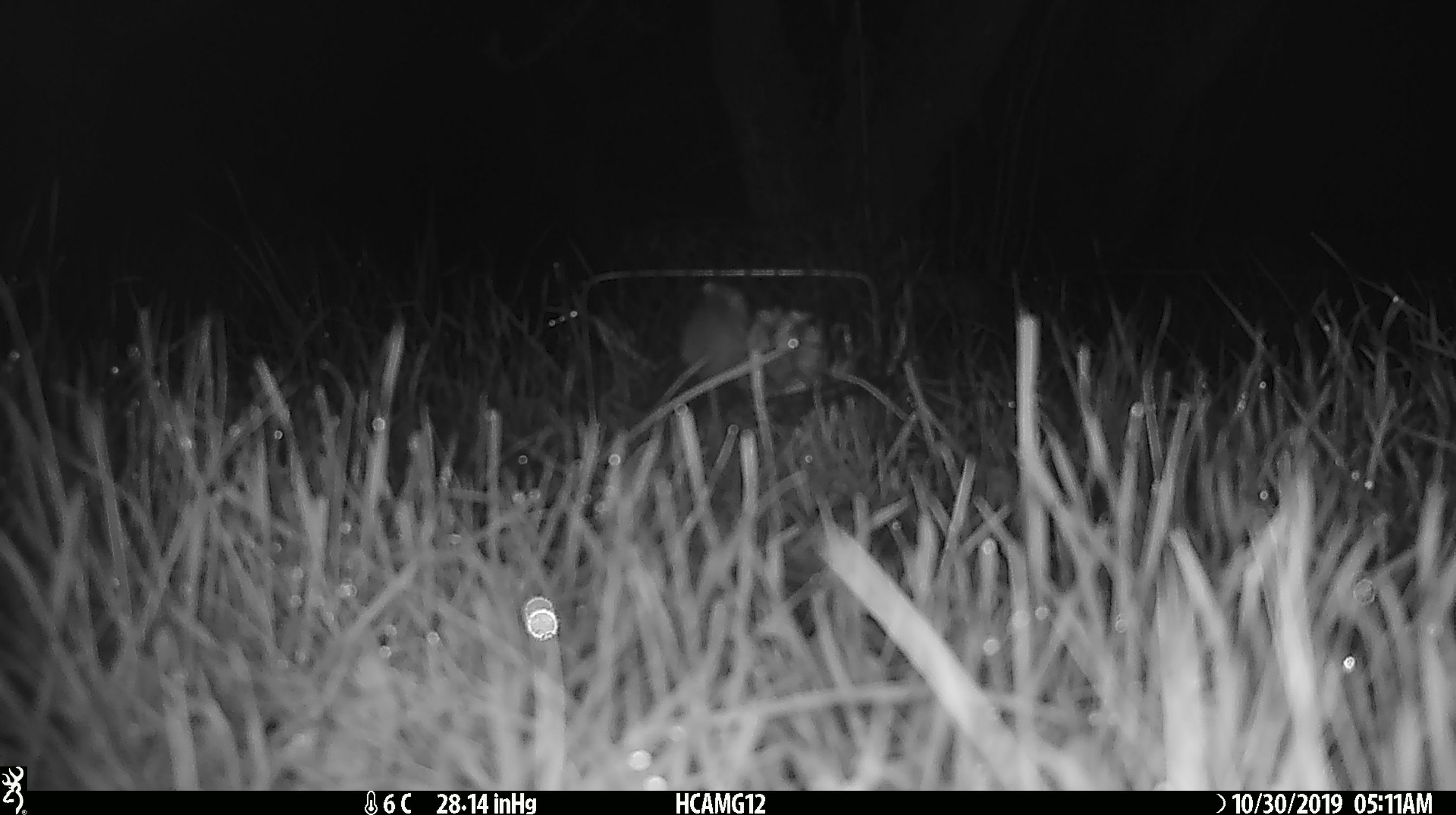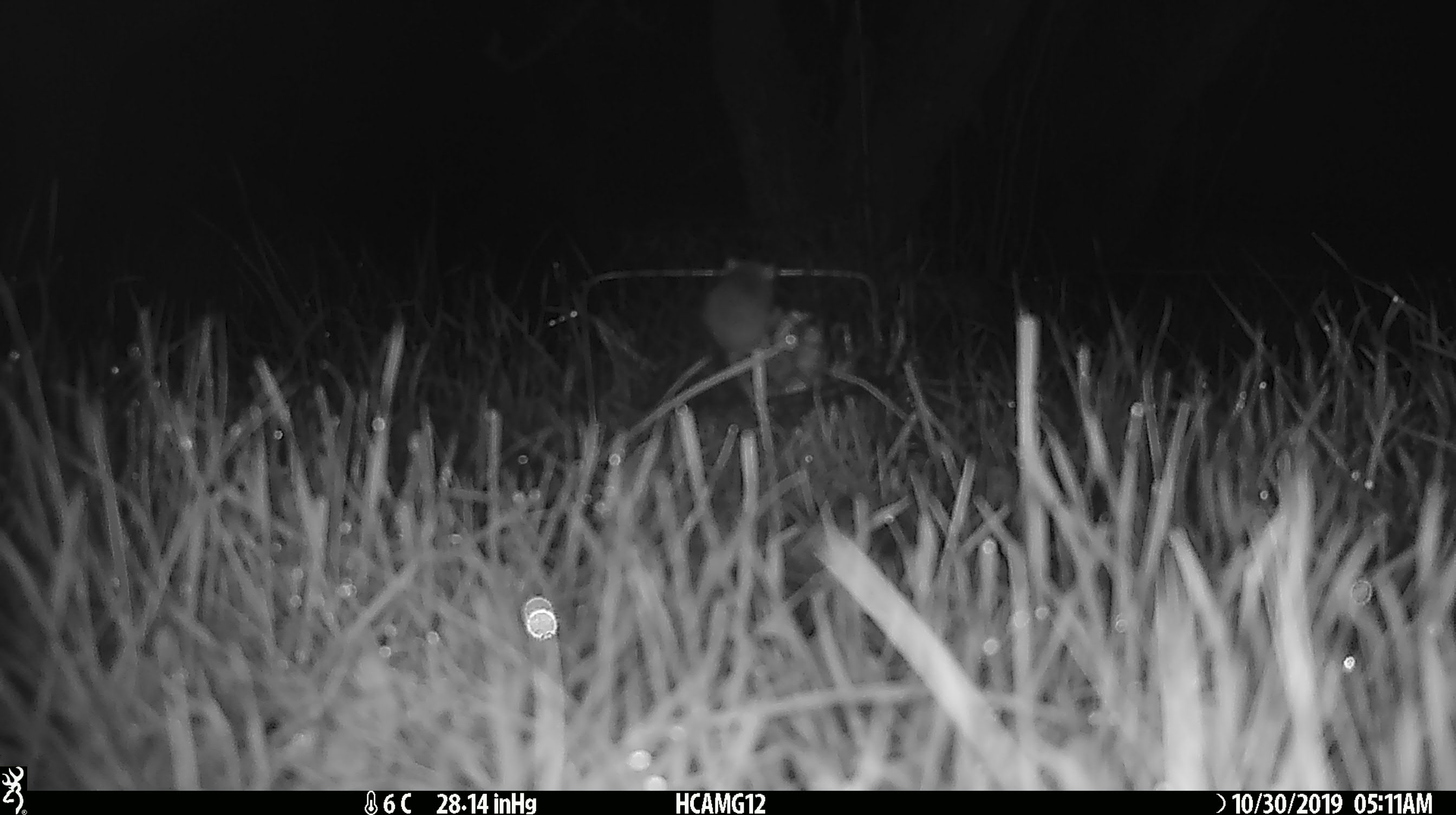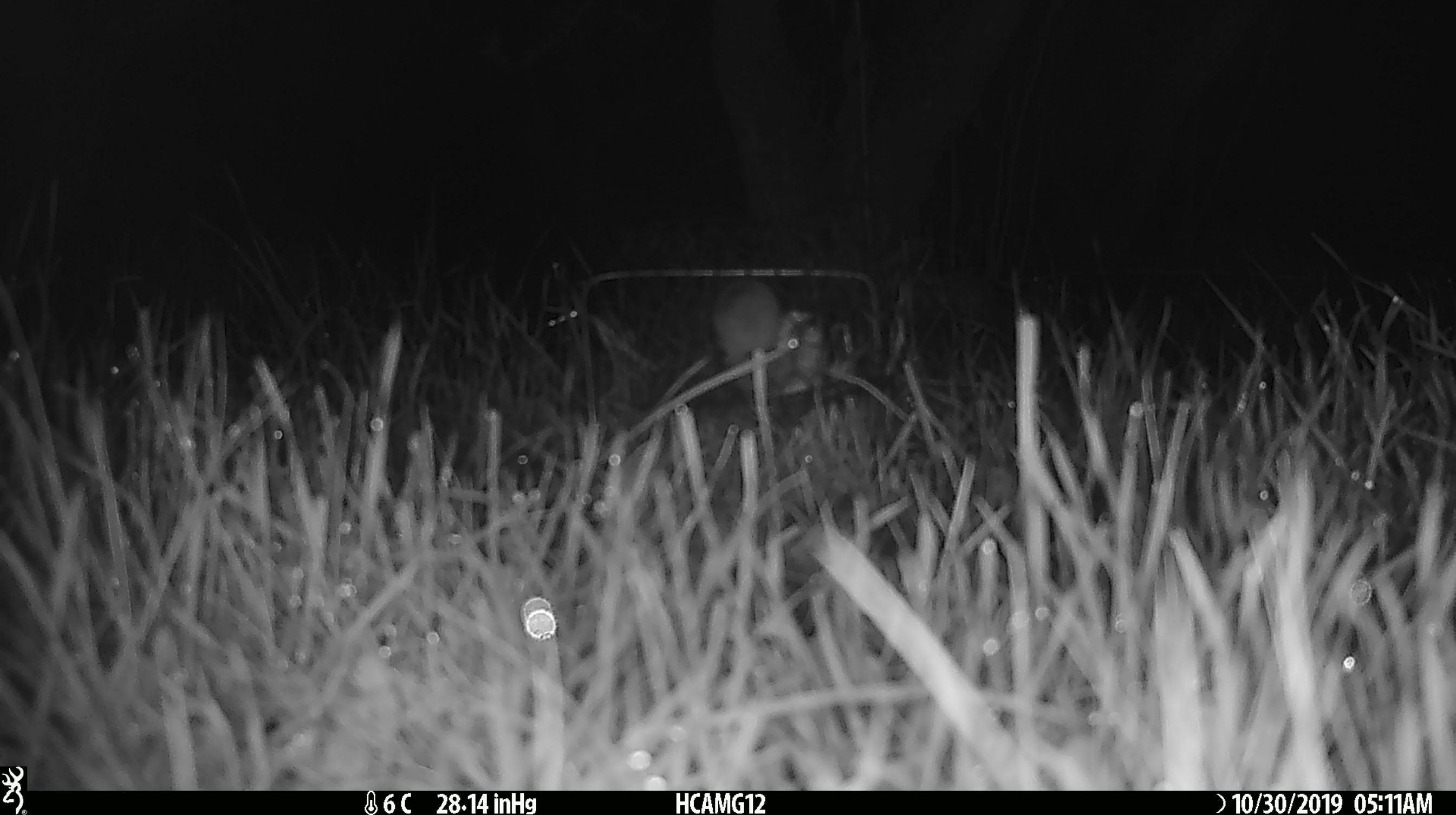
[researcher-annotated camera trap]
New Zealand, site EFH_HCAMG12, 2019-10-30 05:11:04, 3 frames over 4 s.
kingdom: Animalia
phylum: Chordata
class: Mammalia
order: Rodentia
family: Muridae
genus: Mus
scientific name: Mus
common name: mouse